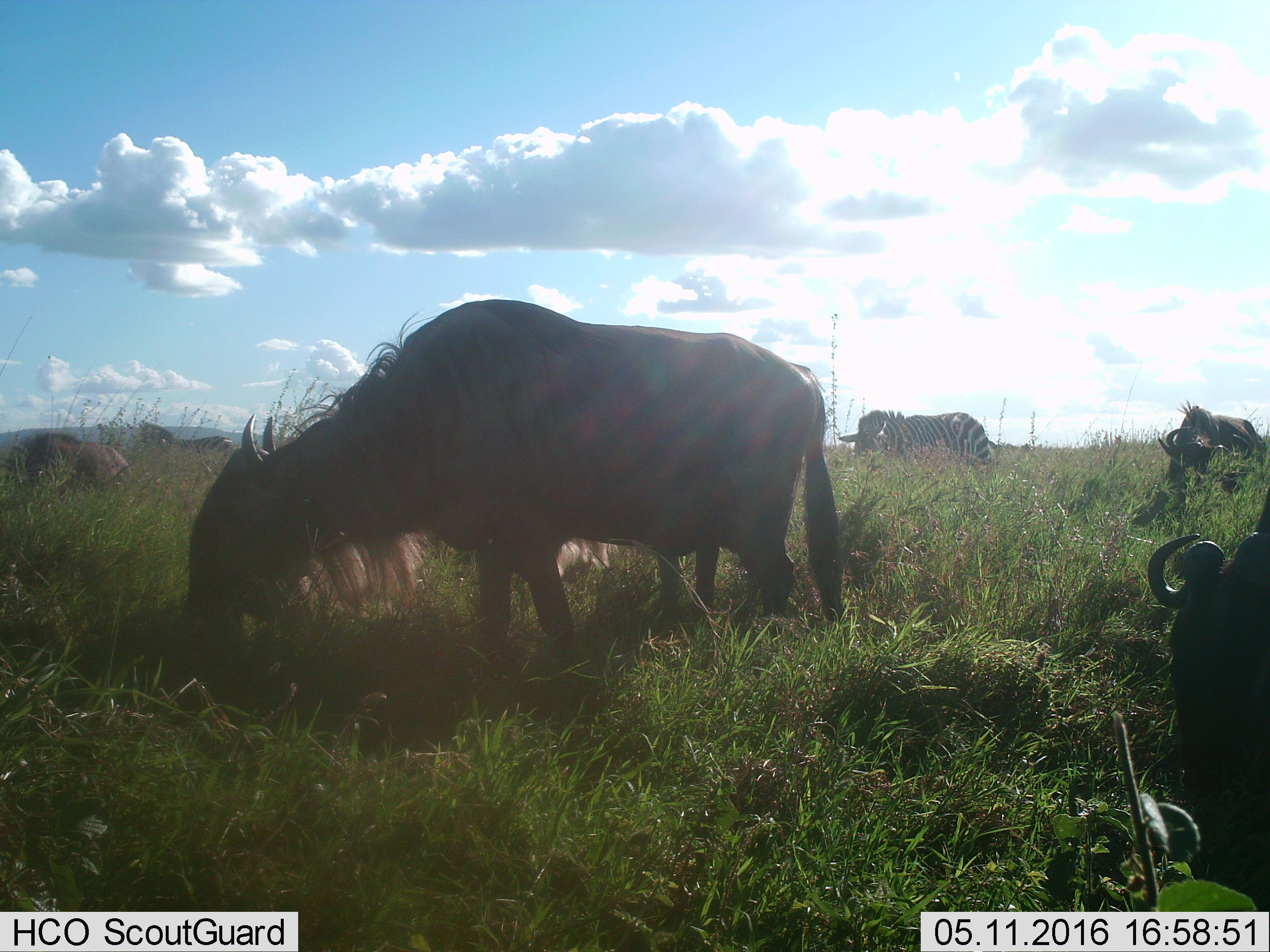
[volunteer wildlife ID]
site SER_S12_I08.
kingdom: Animalia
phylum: Chordata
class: Mammalia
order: Artiodactyla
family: Bovidae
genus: Connochaetes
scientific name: Connochaetes taurinus taurinus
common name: blue wildebeest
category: wildebeestblue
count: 5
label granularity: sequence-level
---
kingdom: Animalia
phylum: Chordata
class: Mammalia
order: Perissodactyla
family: Equidae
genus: Equus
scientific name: Equus quagga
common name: plains zebra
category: zebraplains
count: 2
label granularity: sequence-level